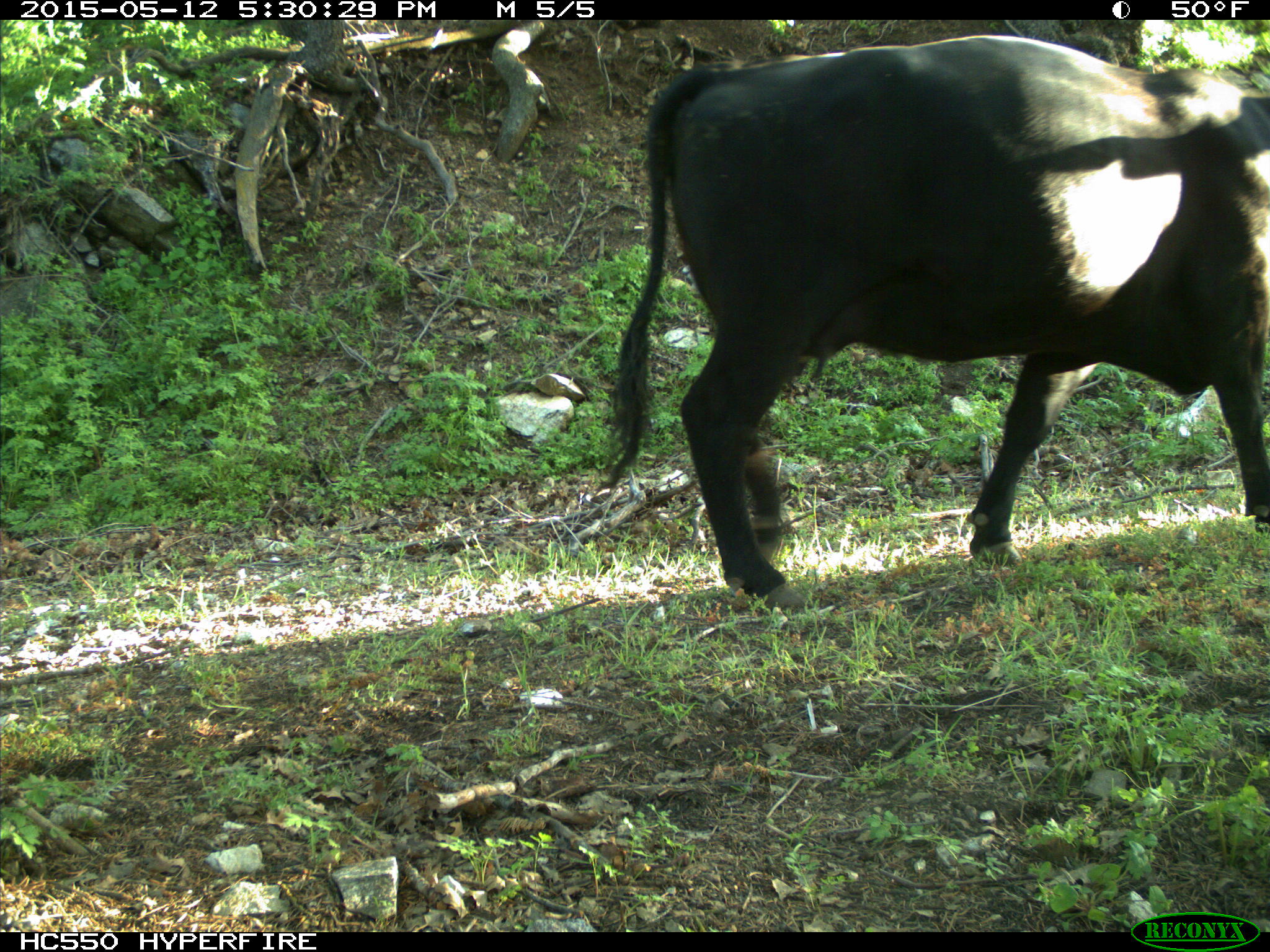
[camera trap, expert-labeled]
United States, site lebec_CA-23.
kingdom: Animalia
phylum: Chordata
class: Mammalia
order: Artiodactyla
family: Bovidae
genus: Bos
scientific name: Bos taurus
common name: domestic cow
Bos taurus (domestic cow).